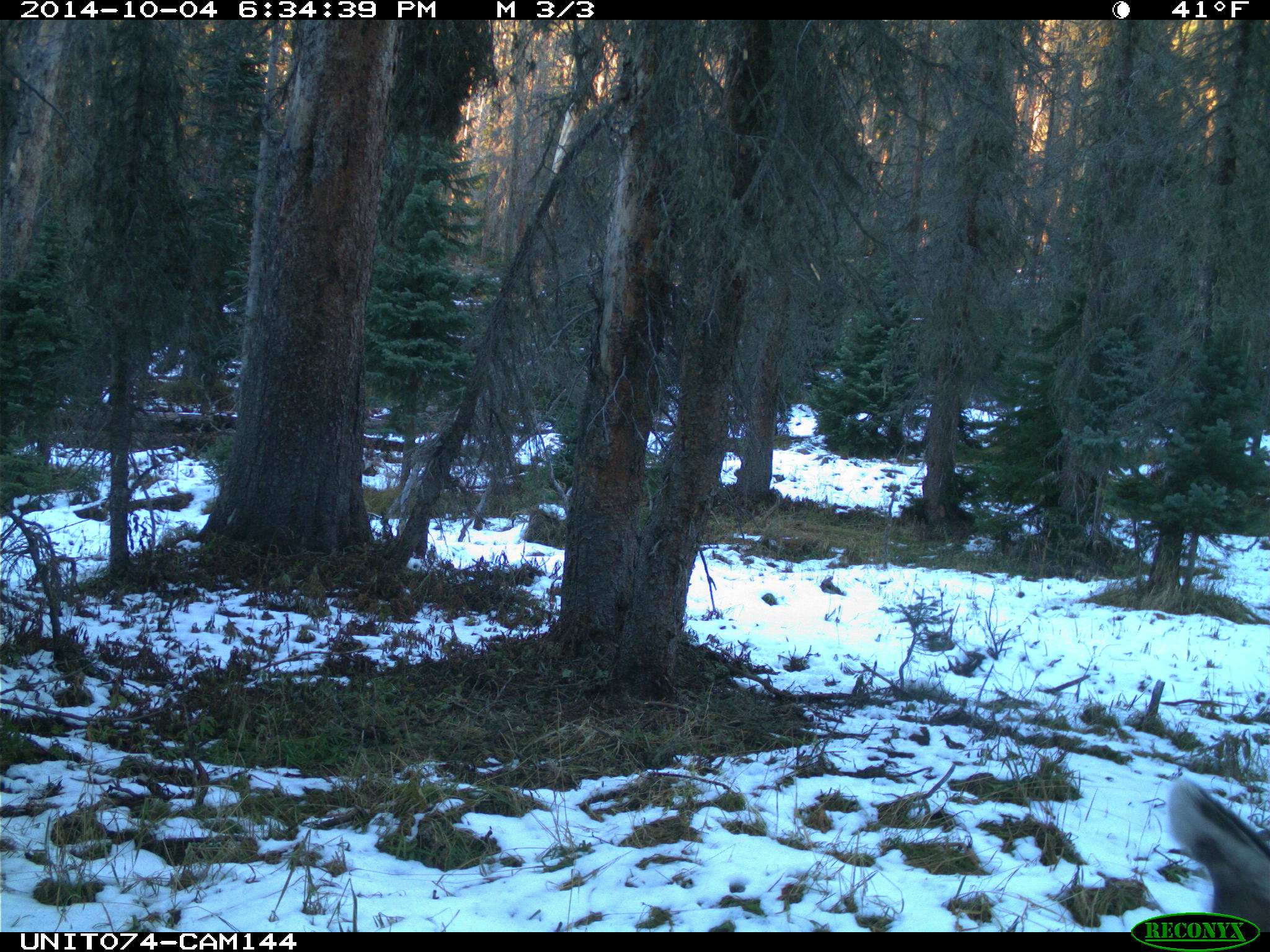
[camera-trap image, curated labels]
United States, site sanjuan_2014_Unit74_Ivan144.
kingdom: Animalia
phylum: Chordata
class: Mammalia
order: Artiodactyla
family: Cervidae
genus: Odocoileus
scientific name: Odocoileus hemionus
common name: mule deer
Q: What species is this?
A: Odocoileus hemionus (mule deer).